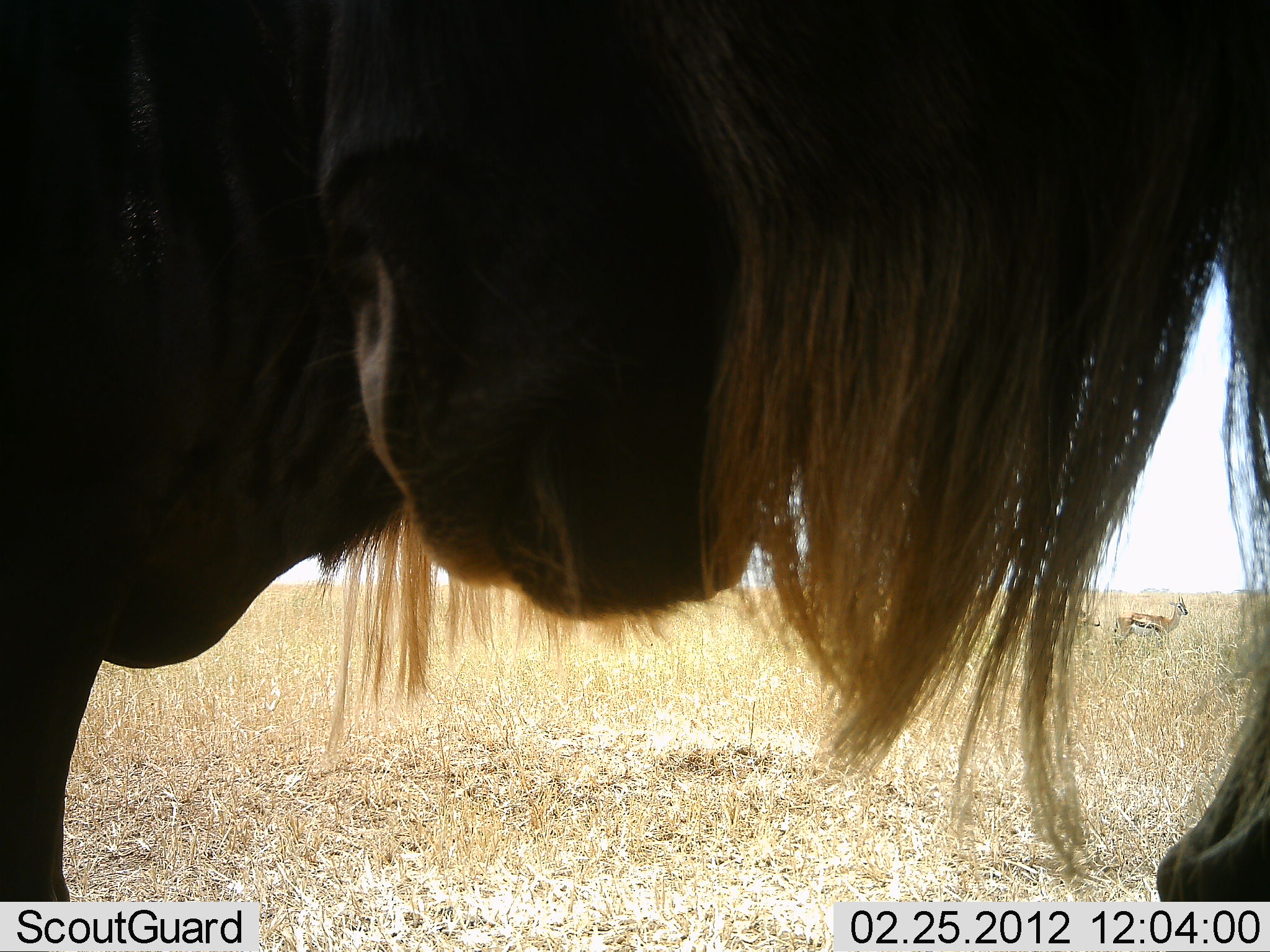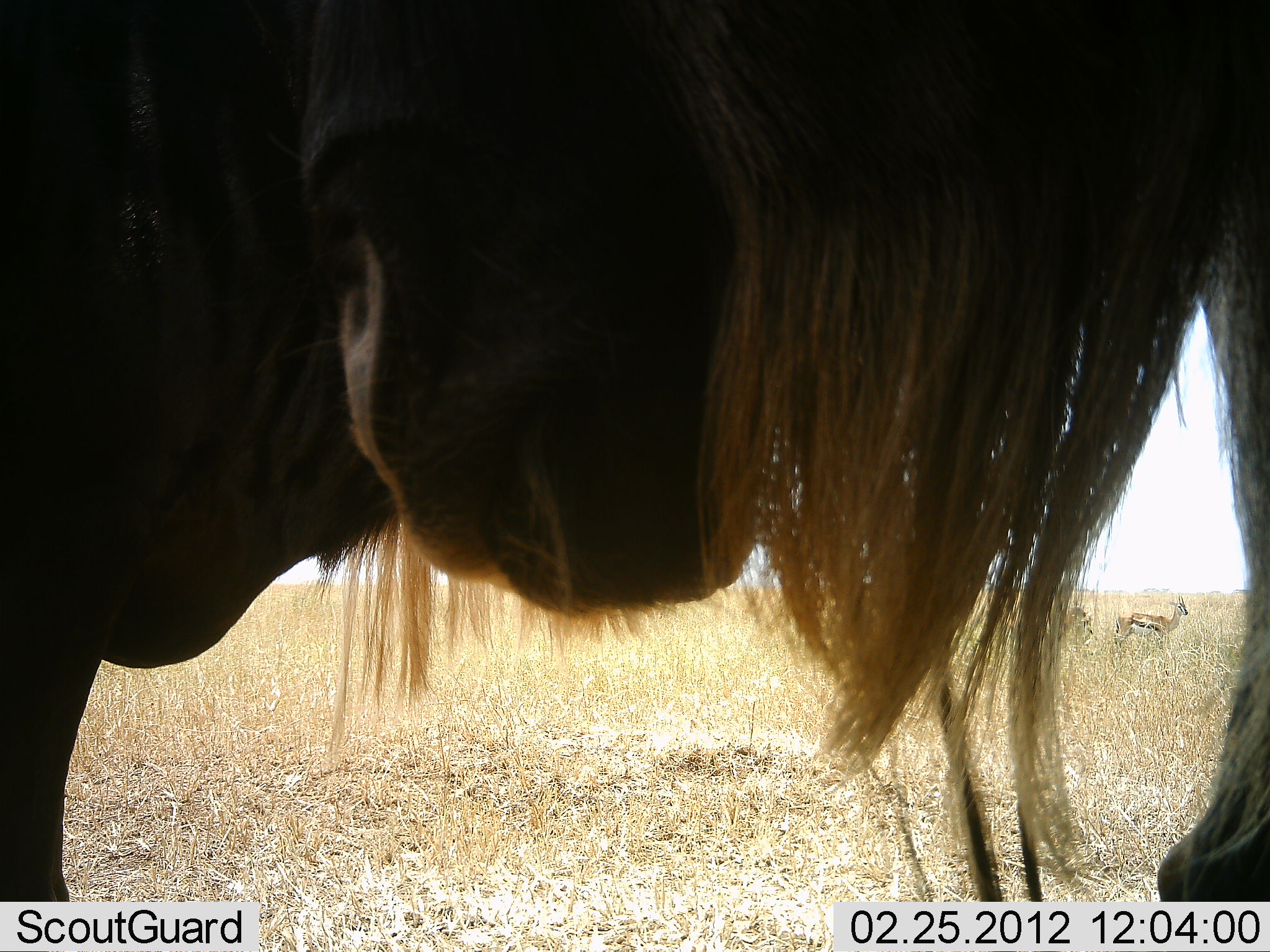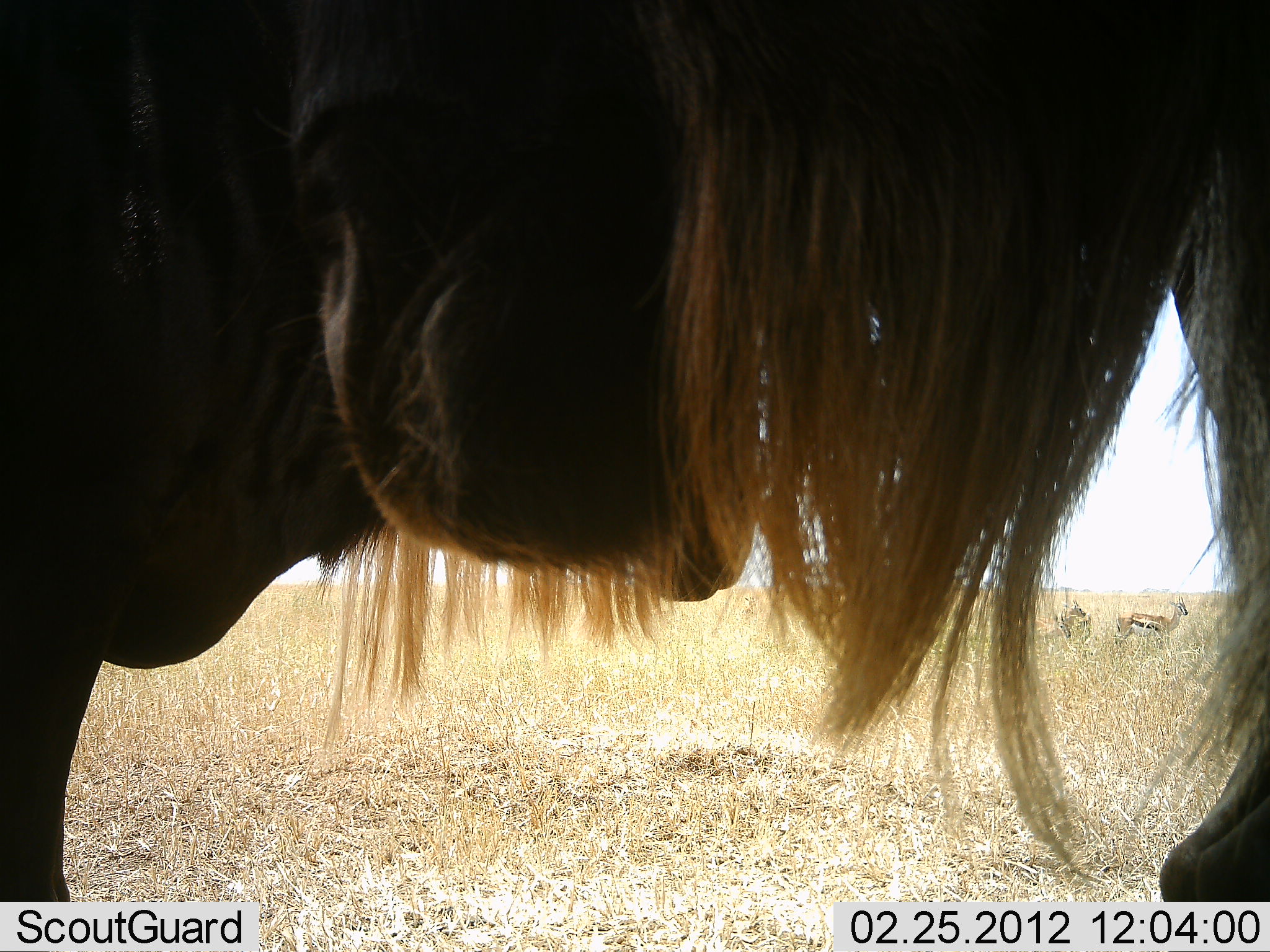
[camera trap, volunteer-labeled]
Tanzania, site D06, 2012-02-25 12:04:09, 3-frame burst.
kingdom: Animalia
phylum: Chordata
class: Mammalia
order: Artiodactyla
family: Bovidae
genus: Eudorcas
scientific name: Eudorcas thomsonii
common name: thomson's gazelle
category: gazellethomsons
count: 2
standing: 92%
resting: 0%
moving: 8%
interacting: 0%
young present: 0%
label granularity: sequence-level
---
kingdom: Animalia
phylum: Chordata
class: Mammalia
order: Artiodactyla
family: Bovidae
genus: Connochaetes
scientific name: Connochaetes taurinus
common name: blue wildebeest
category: wildebeest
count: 2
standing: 100%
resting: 0%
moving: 0%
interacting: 0%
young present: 0%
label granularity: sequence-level